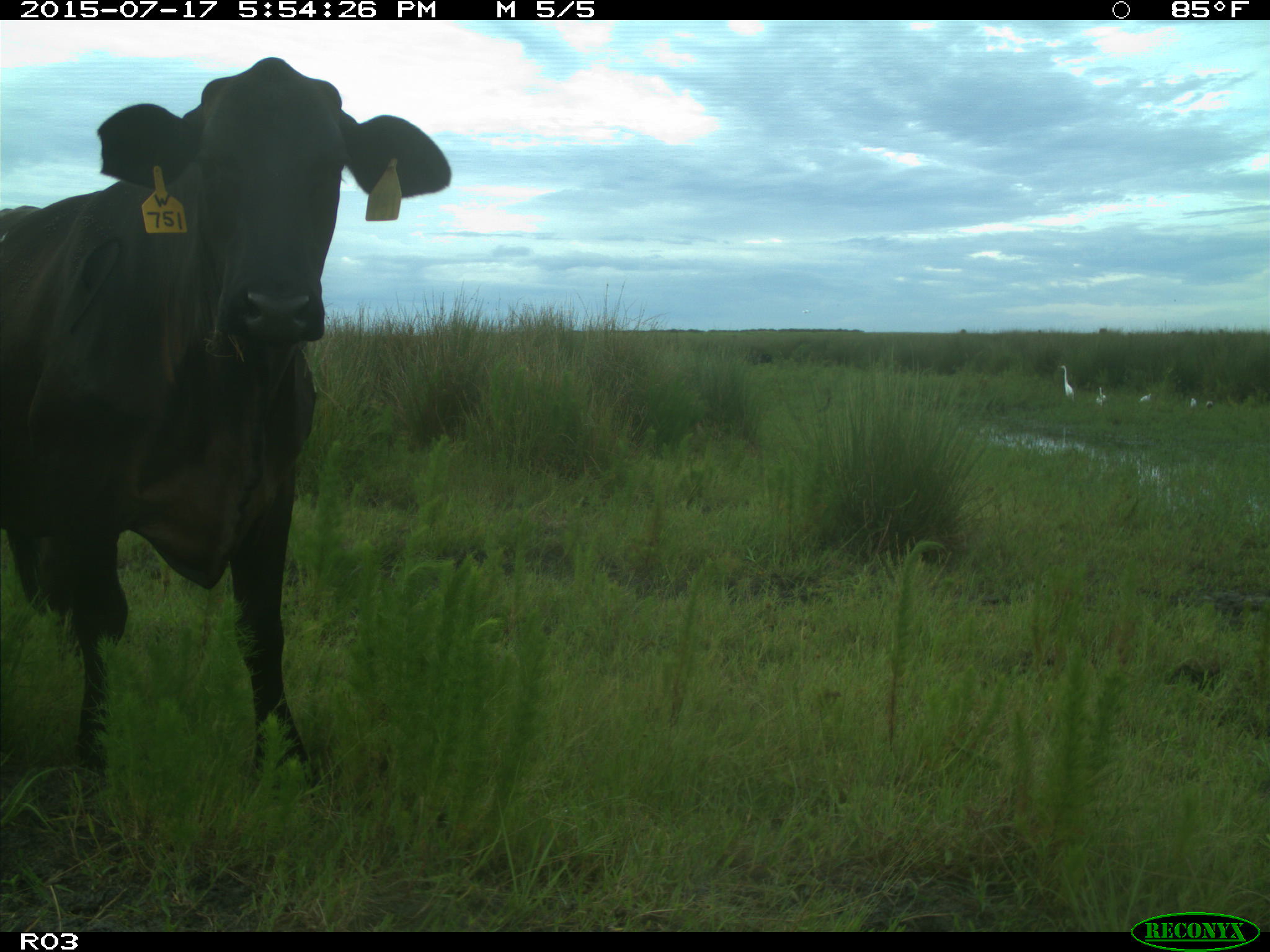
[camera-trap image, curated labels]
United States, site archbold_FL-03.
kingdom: Animalia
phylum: Chordata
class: Mammalia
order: Artiodactyla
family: Bovidae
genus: Bos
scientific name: Bos taurus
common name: domestic cow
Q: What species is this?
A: Bos taurus (domestic cow).